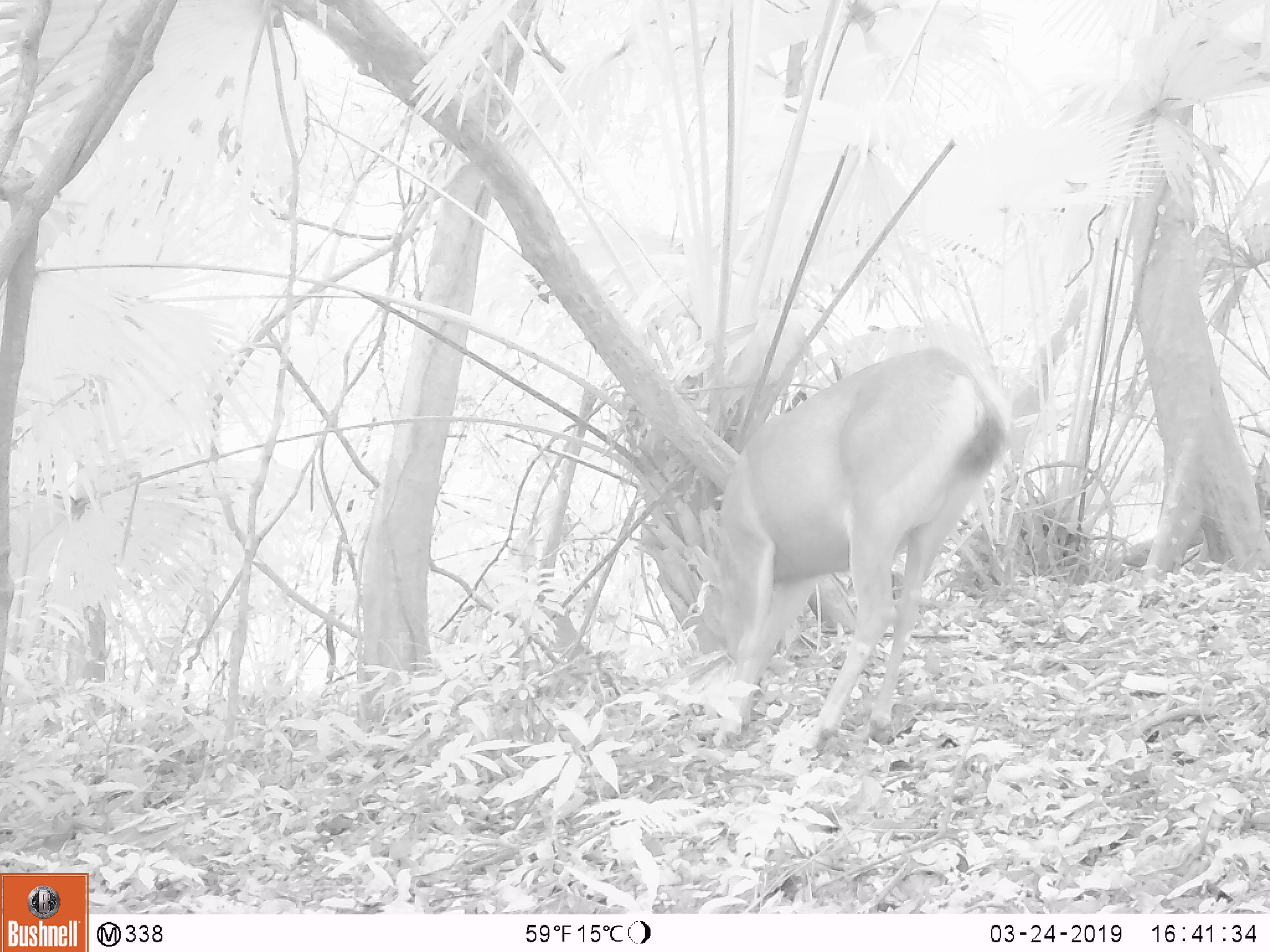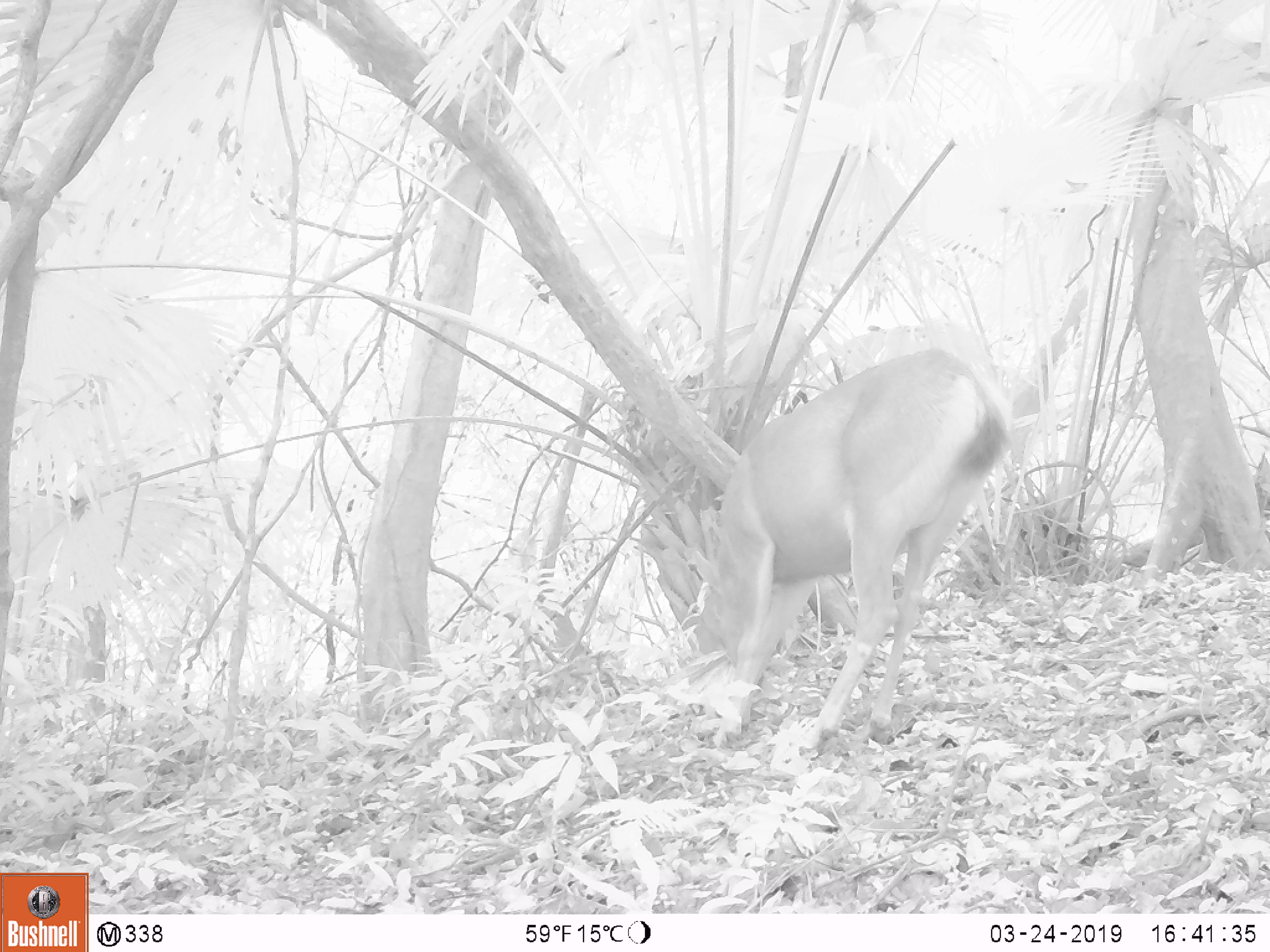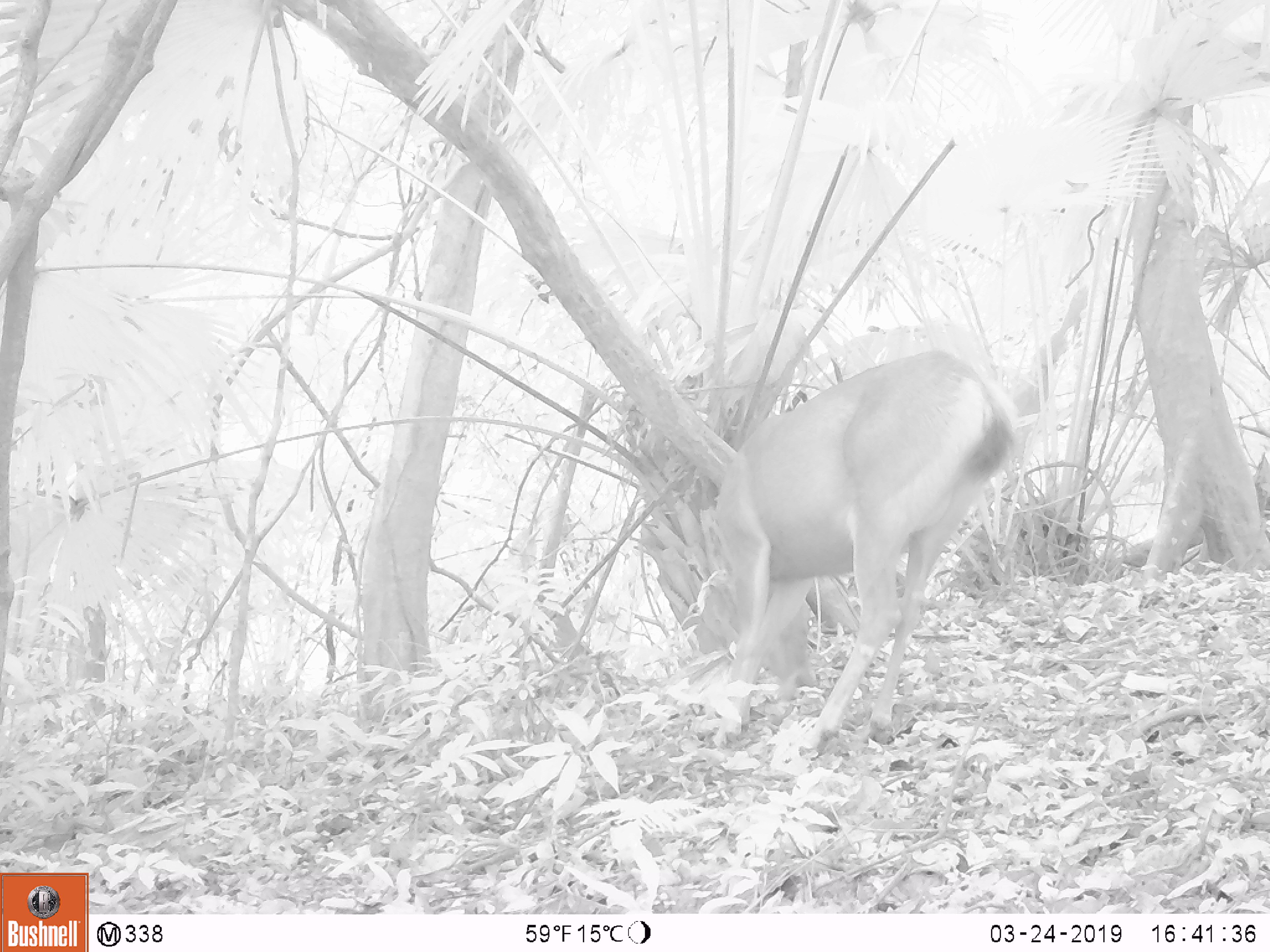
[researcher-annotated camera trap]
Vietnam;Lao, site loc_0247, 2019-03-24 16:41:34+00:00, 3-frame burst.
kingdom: Animalia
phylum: Chordata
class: Mammalia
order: Artiodactyla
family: Cervidae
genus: Rusa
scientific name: Rusa unicolor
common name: sambar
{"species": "sambar (Rusa unicolor)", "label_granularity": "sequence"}